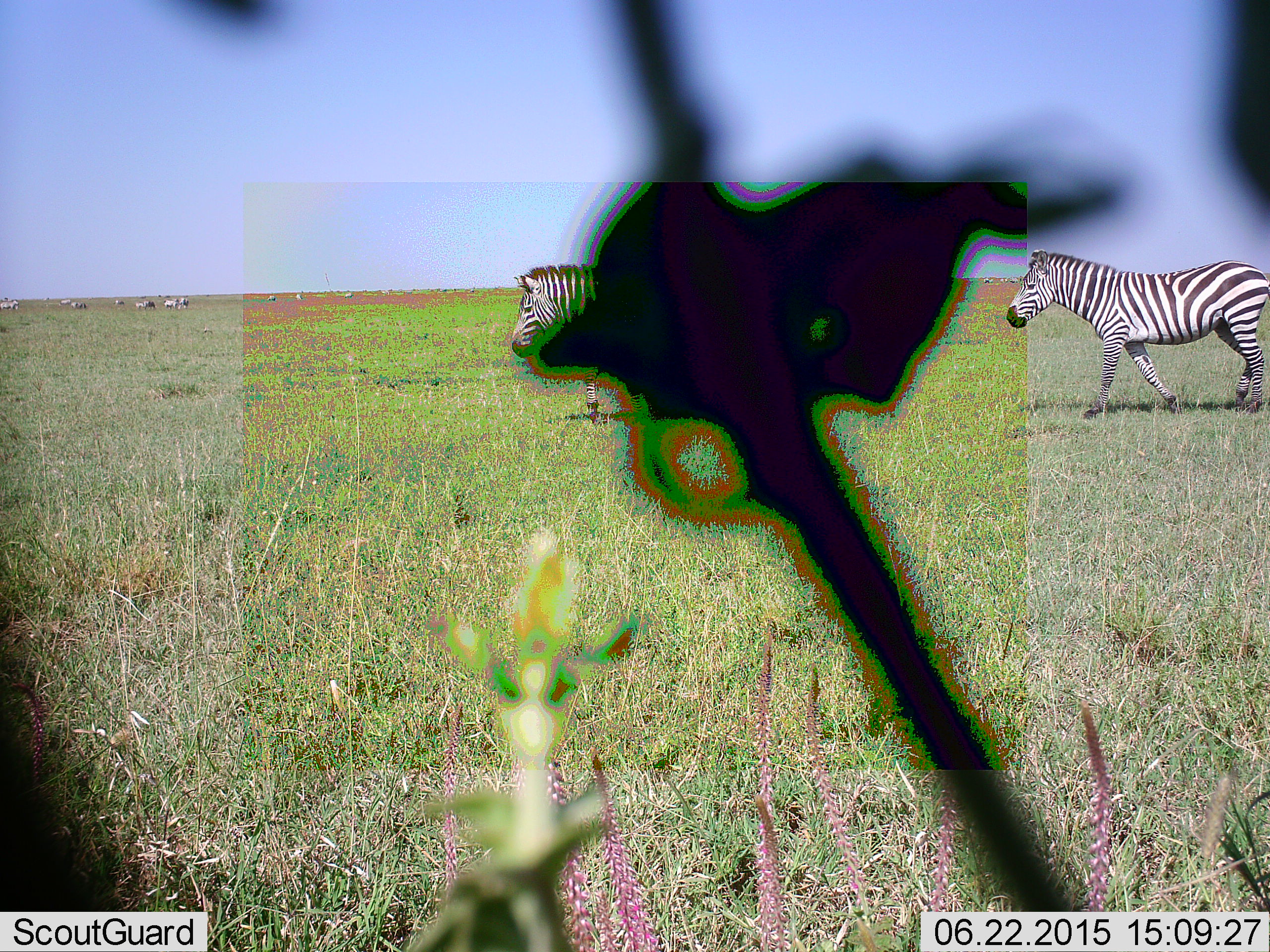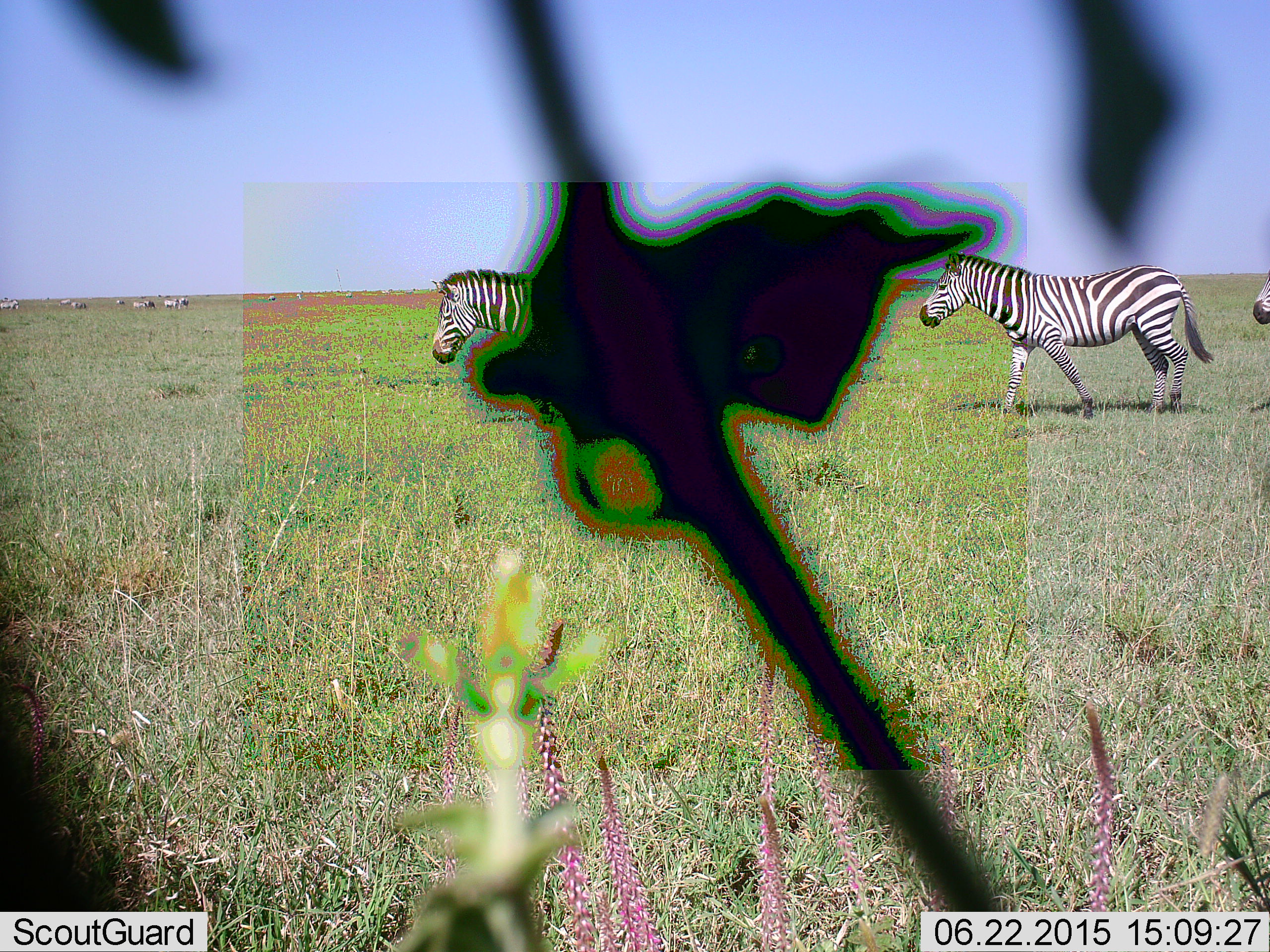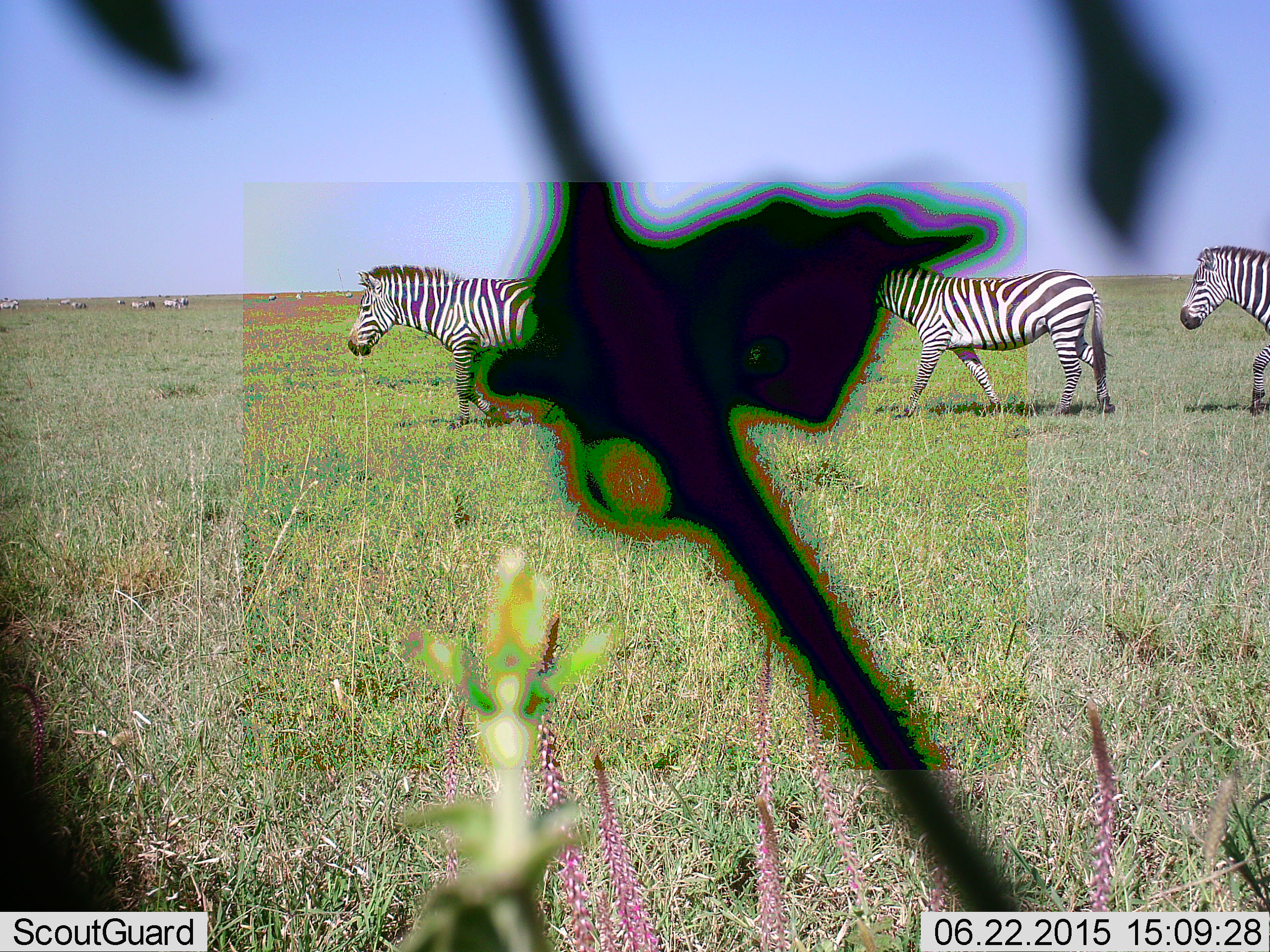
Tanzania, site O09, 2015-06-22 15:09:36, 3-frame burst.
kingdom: Animalia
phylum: Chordata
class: Mammalia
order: Perissodactyla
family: Equidae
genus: Equus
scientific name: Equus quagga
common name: plains zebra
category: zebra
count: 7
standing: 40%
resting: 0%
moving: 100%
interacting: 0%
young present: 10%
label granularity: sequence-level